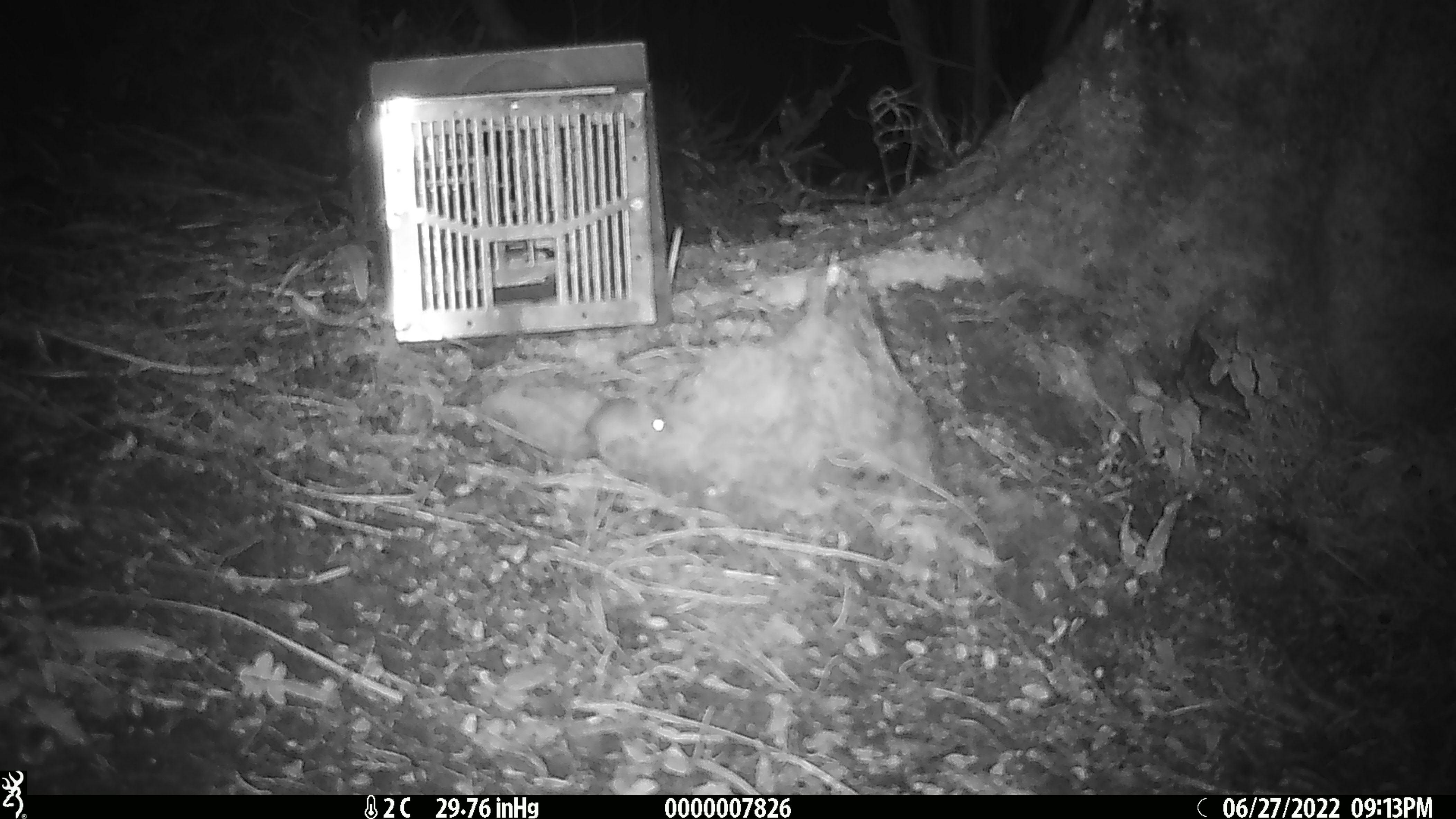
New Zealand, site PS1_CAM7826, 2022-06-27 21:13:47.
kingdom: Animalia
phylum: Chordata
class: Mammalia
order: Rodentia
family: Muridae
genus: Mus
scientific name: Mus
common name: mouse